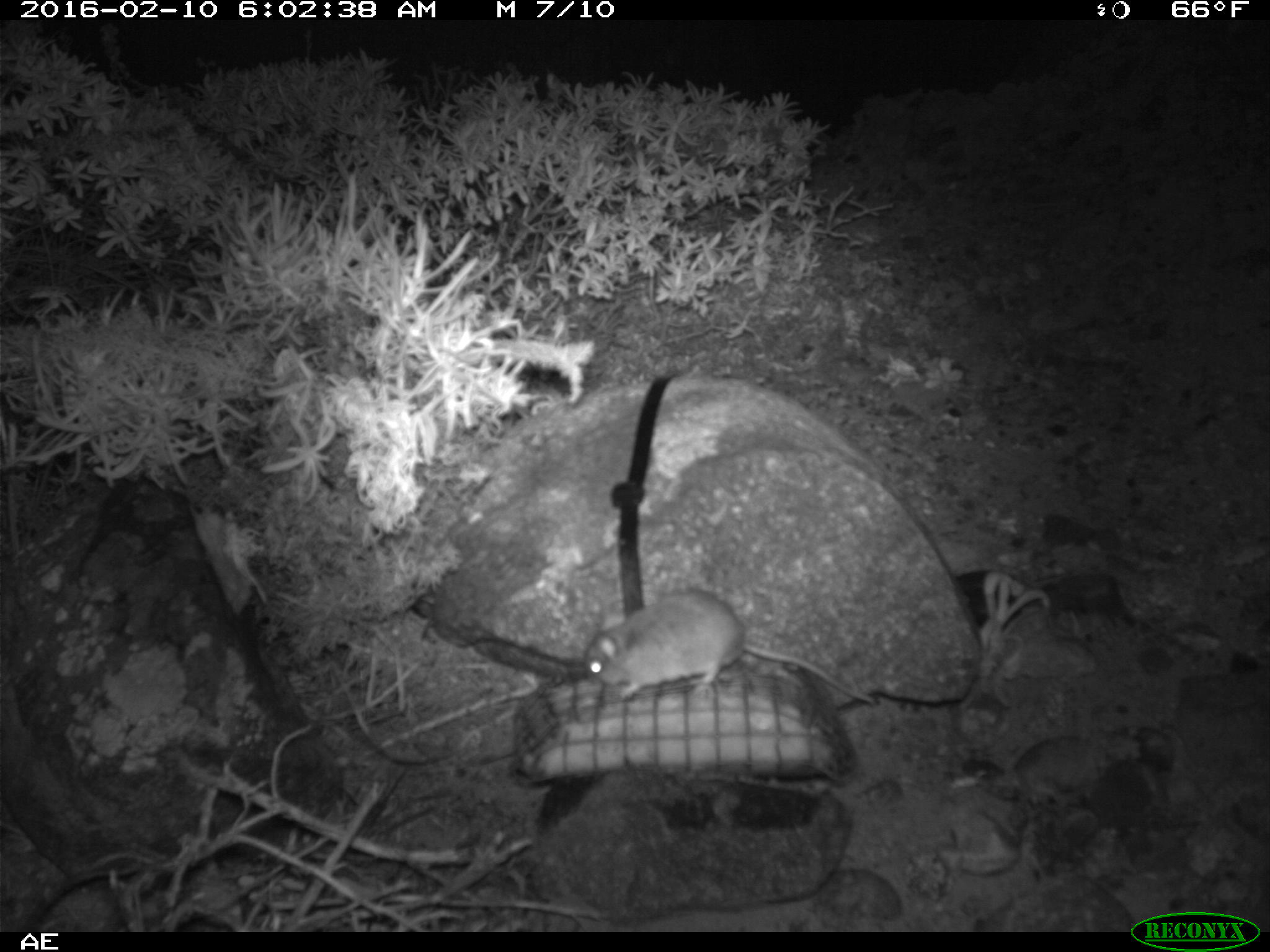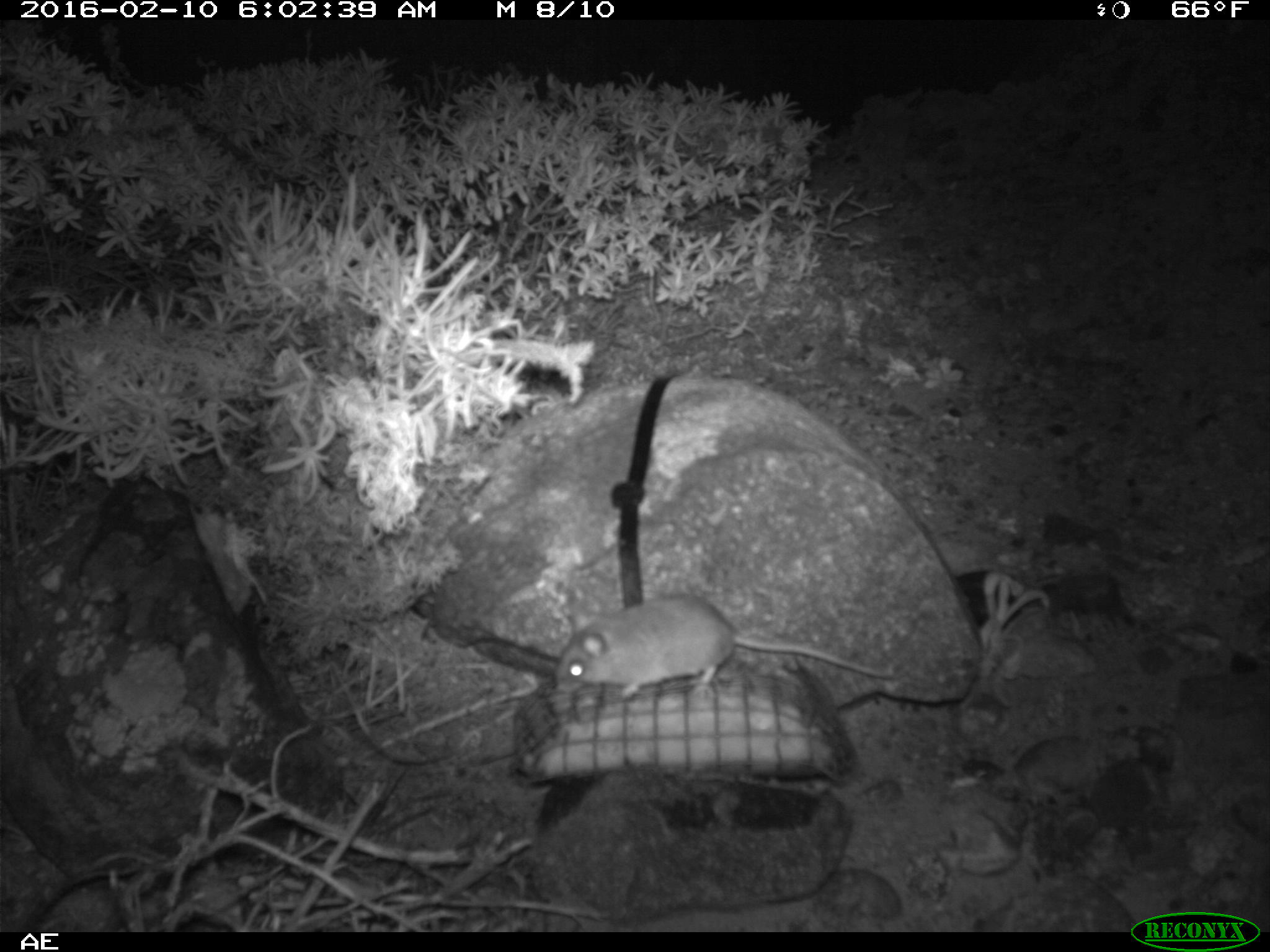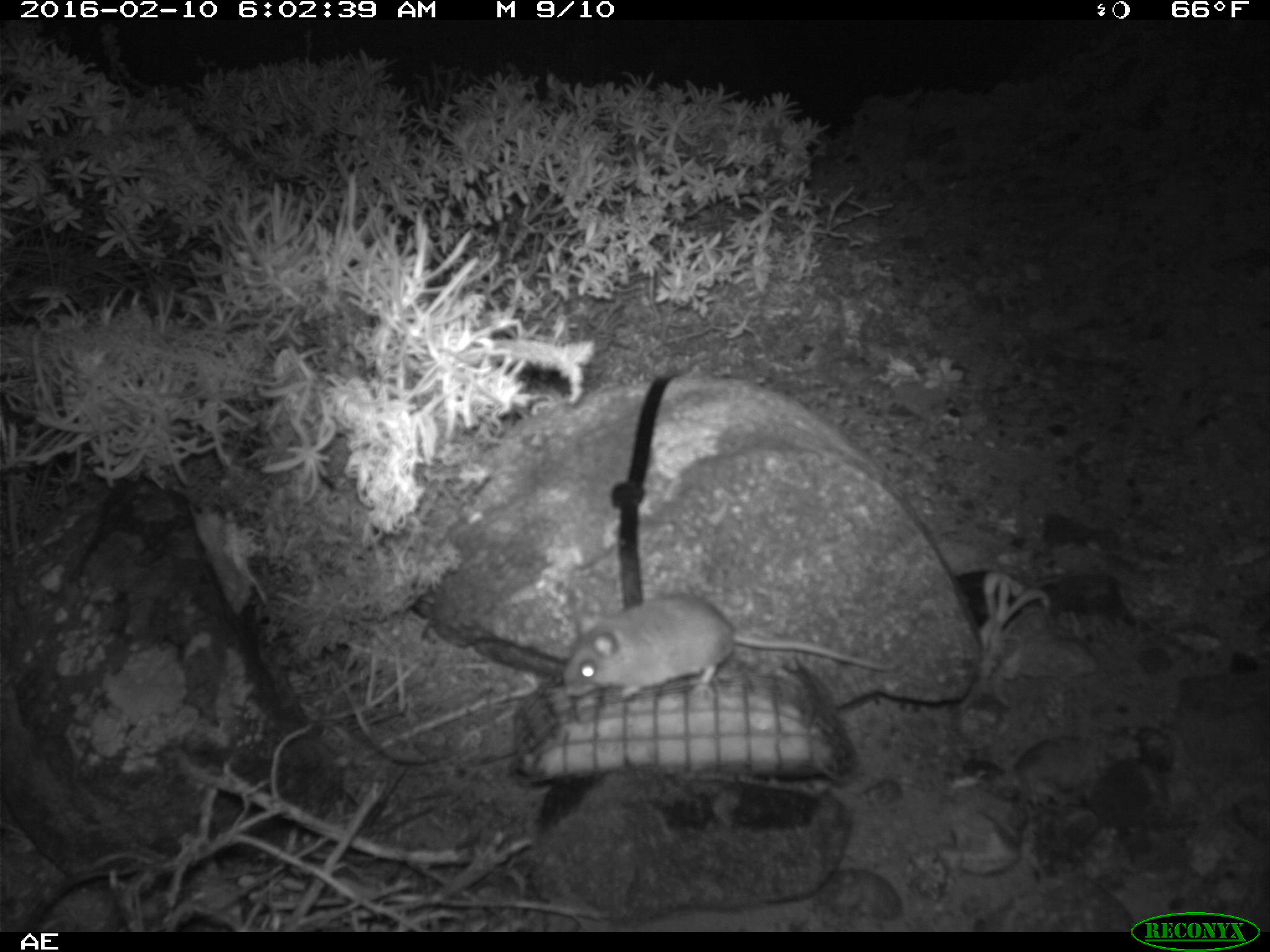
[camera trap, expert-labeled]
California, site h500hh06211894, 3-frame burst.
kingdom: Animalia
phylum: Chordata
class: Mammalia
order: Rodentia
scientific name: Rodentia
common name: rodent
Rodent (Rodentia).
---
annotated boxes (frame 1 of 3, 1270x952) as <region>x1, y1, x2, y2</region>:
rodent: <region>579, 588, 874, 692</region>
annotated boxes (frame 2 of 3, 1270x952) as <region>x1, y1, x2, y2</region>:
rodent: <region>553, 593, 897, 698</region>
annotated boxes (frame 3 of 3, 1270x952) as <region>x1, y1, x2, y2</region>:
rodent: <region>564, 594, 896, 697</region>